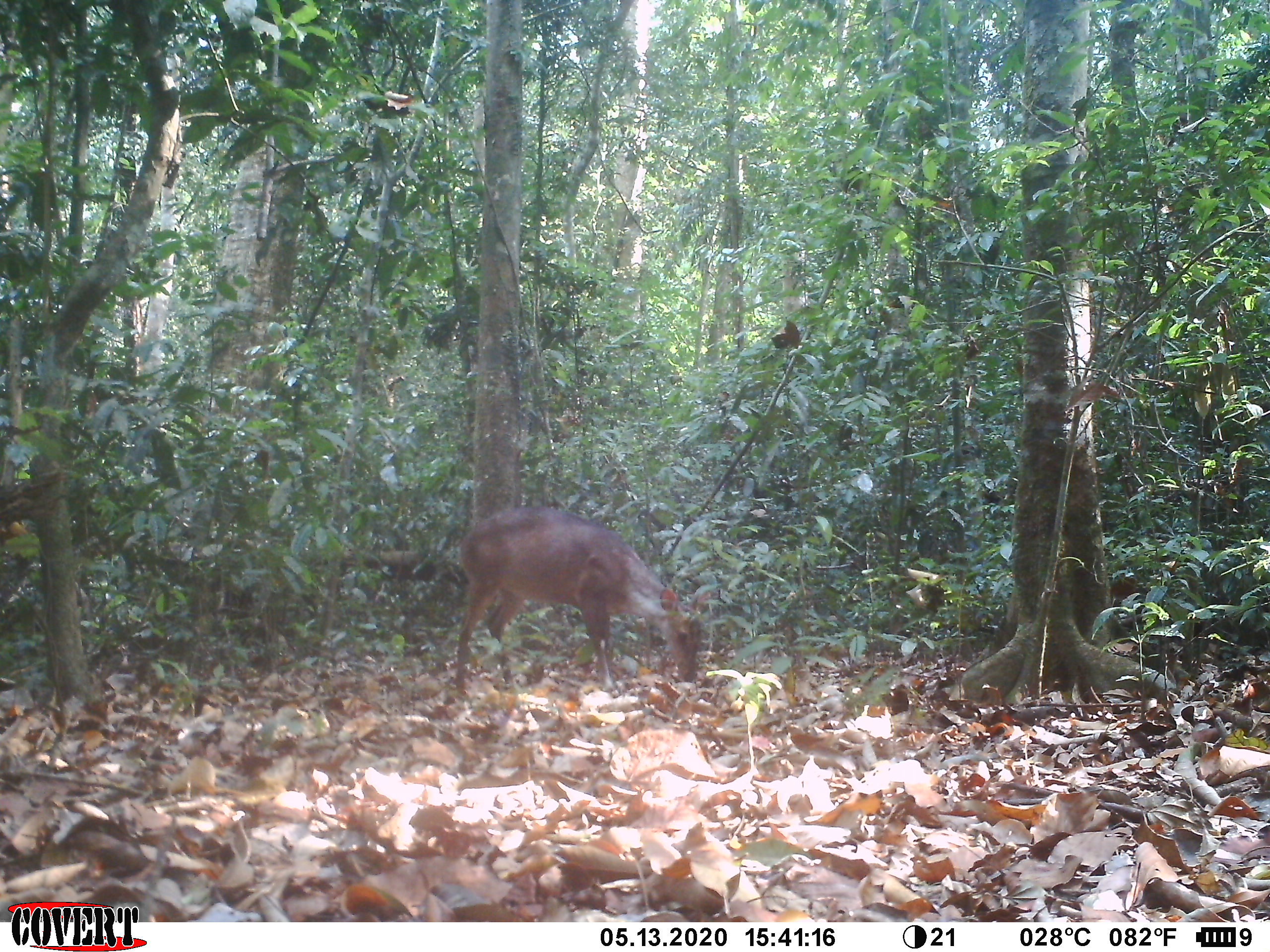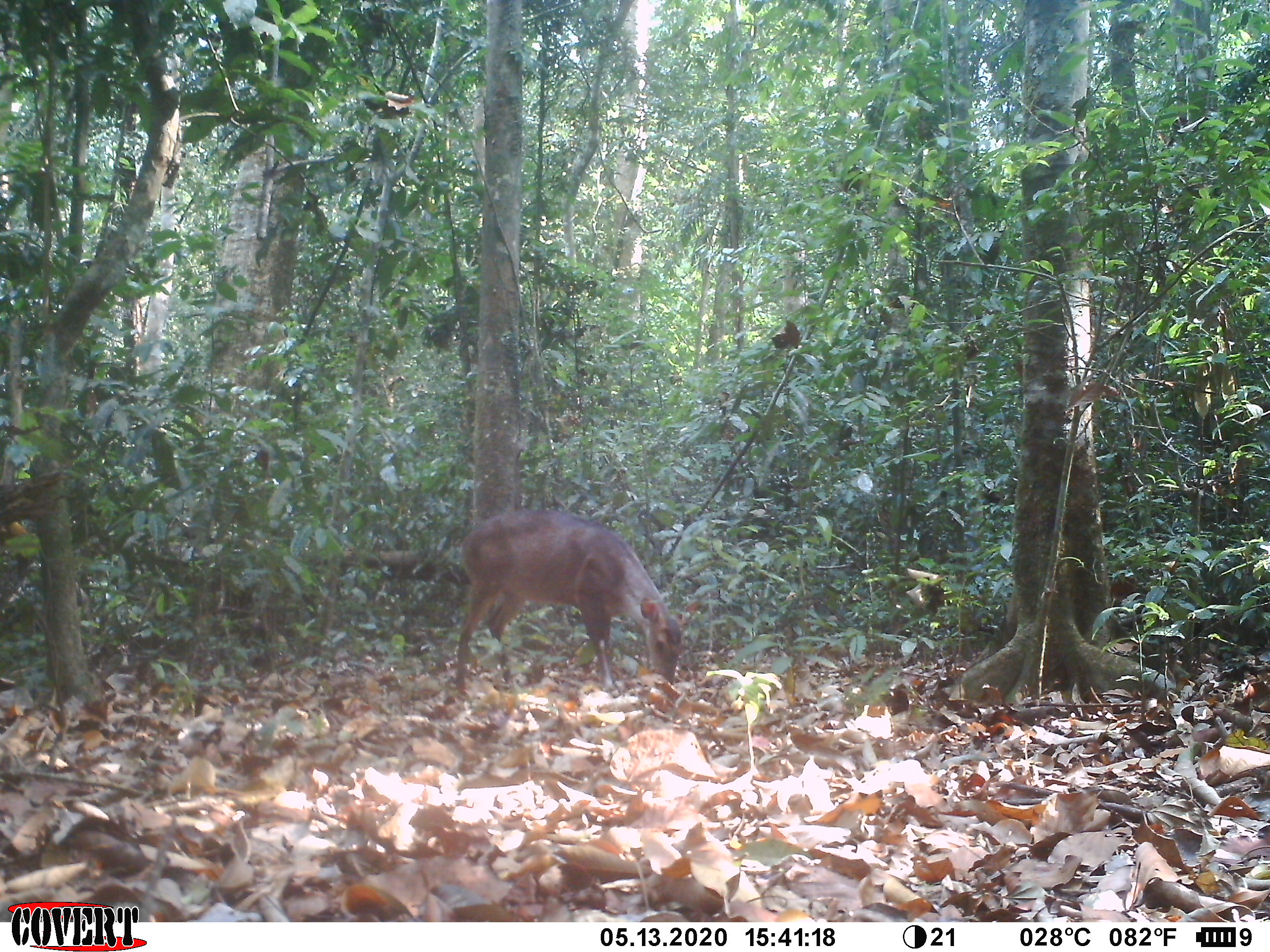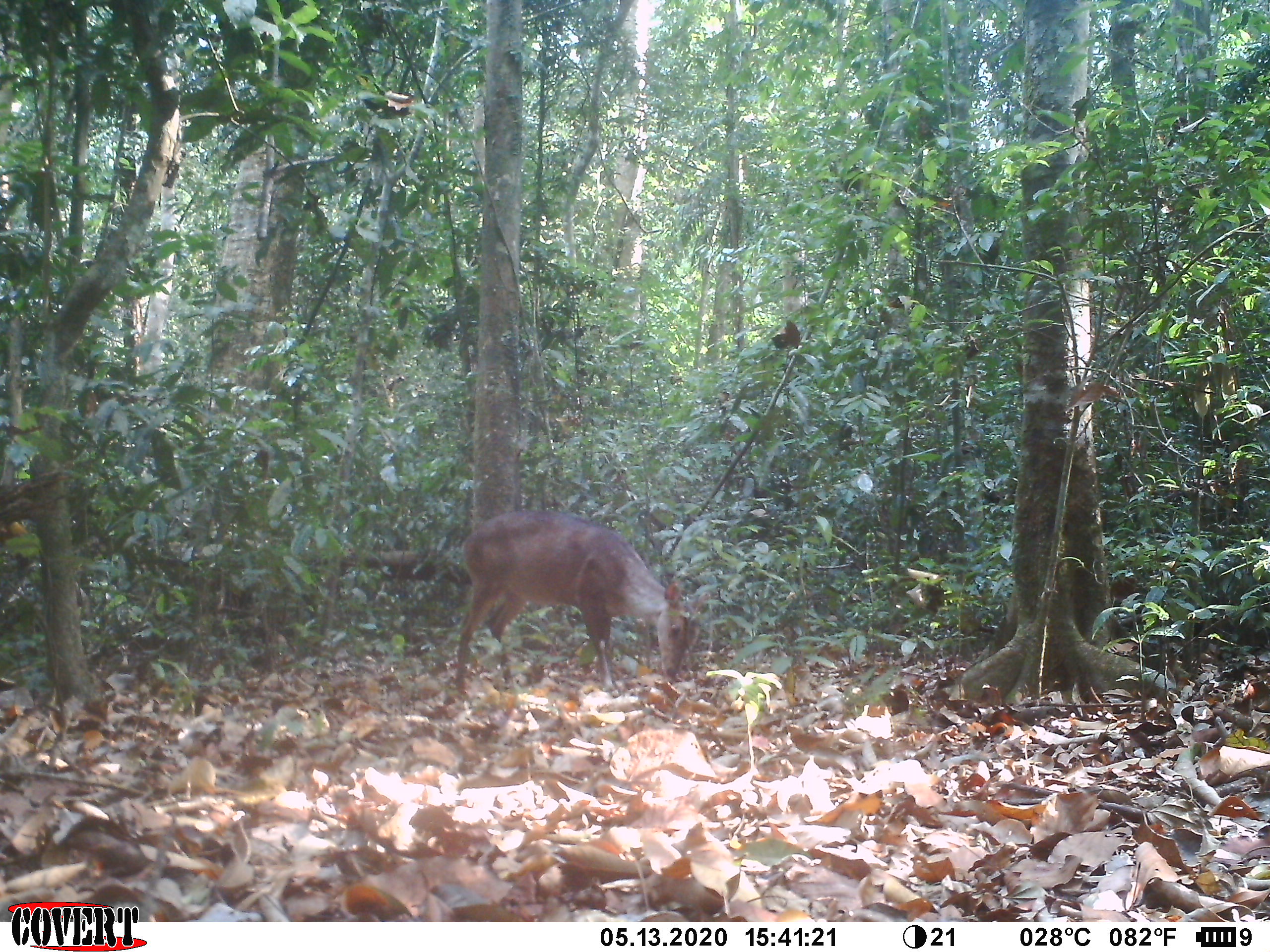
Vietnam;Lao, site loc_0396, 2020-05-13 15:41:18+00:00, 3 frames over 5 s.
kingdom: Animalia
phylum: Chordata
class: Mammalia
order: Artiodactyla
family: Cervidae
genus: Muntiacus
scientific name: Muntiacus vuquangensis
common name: large-antlered muntjac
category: large antlered muntjac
Large antlered muntjac (large-antlered muntjac) (Muntiacus vuquangensis). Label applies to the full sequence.